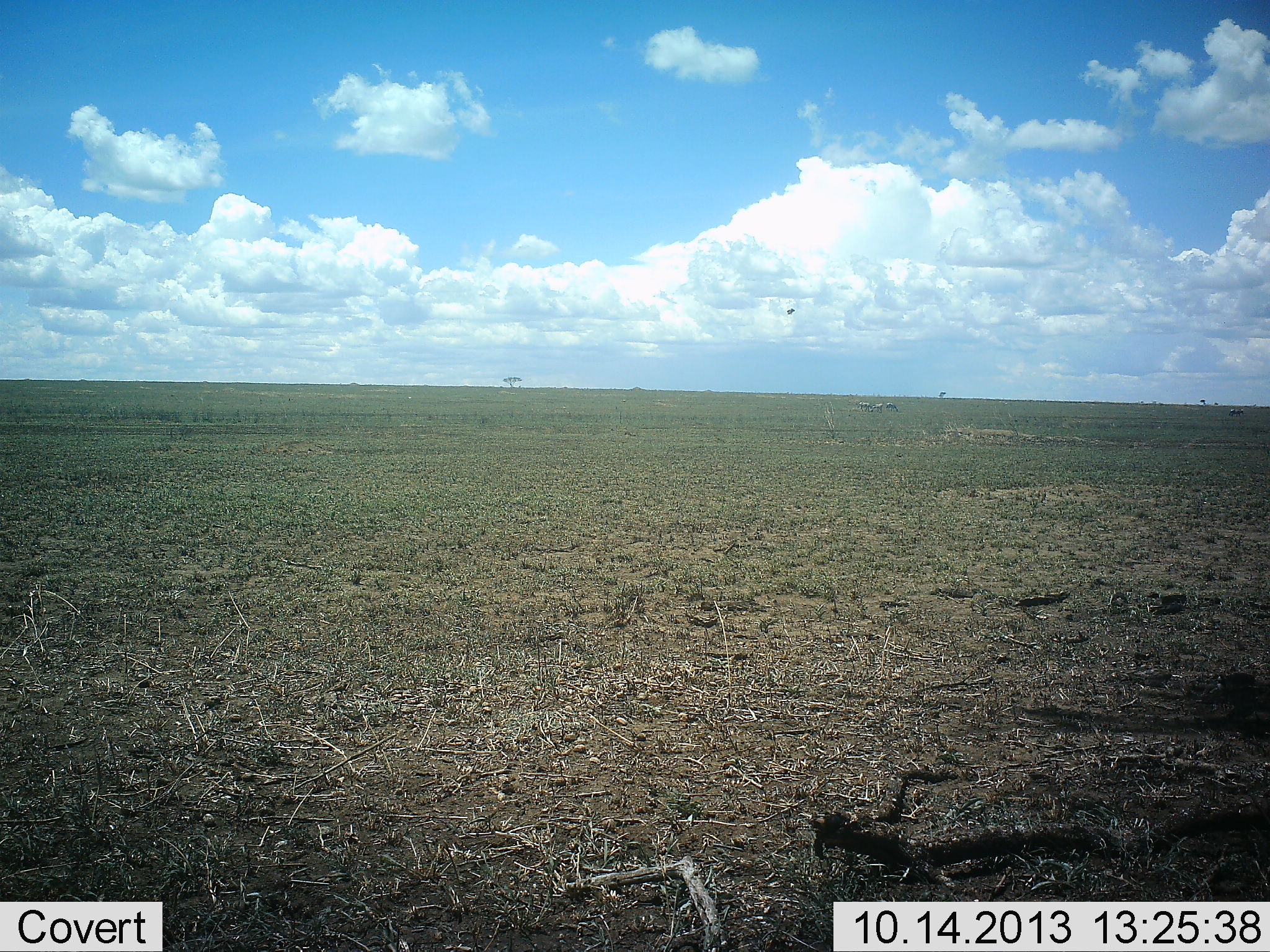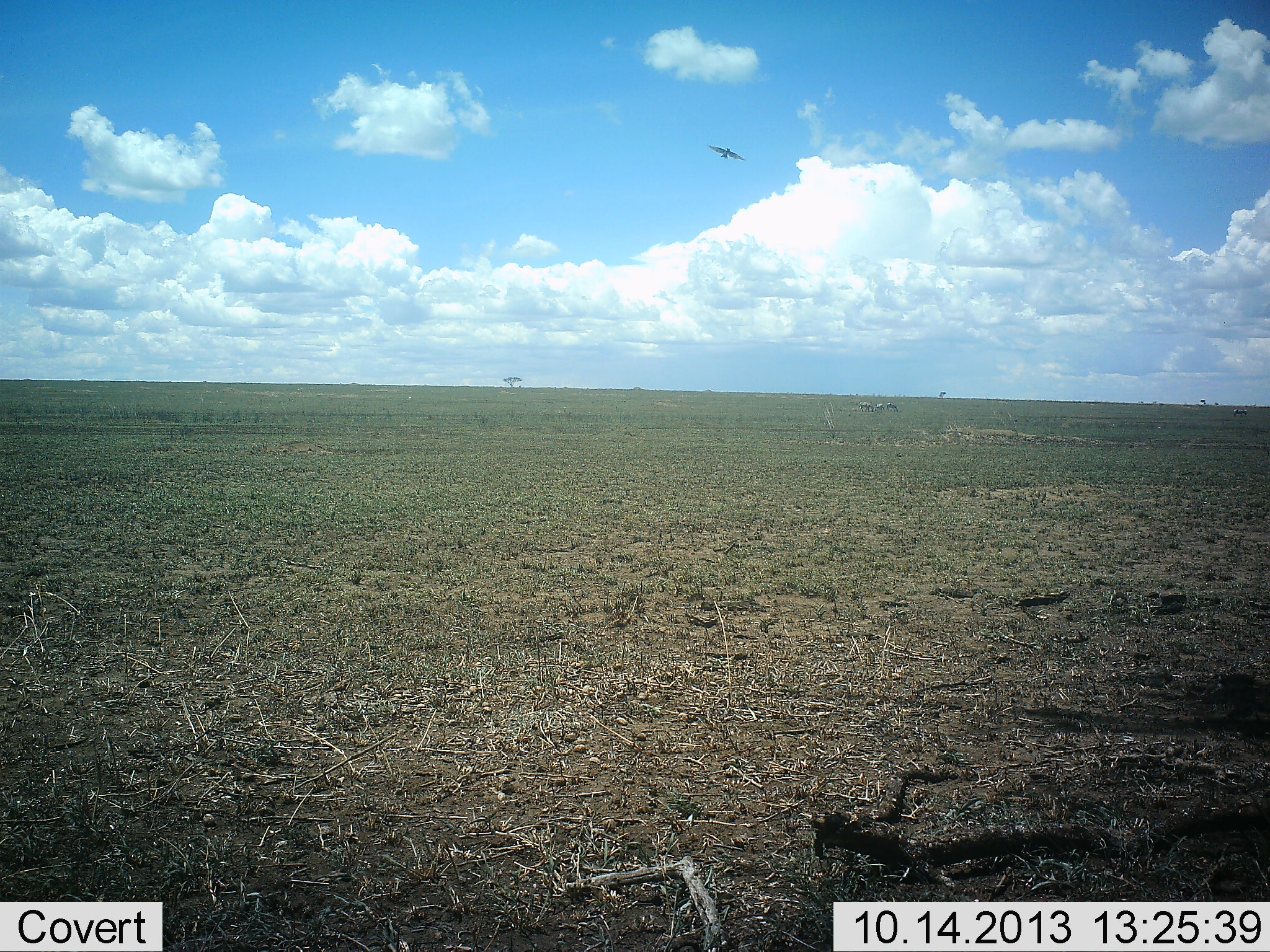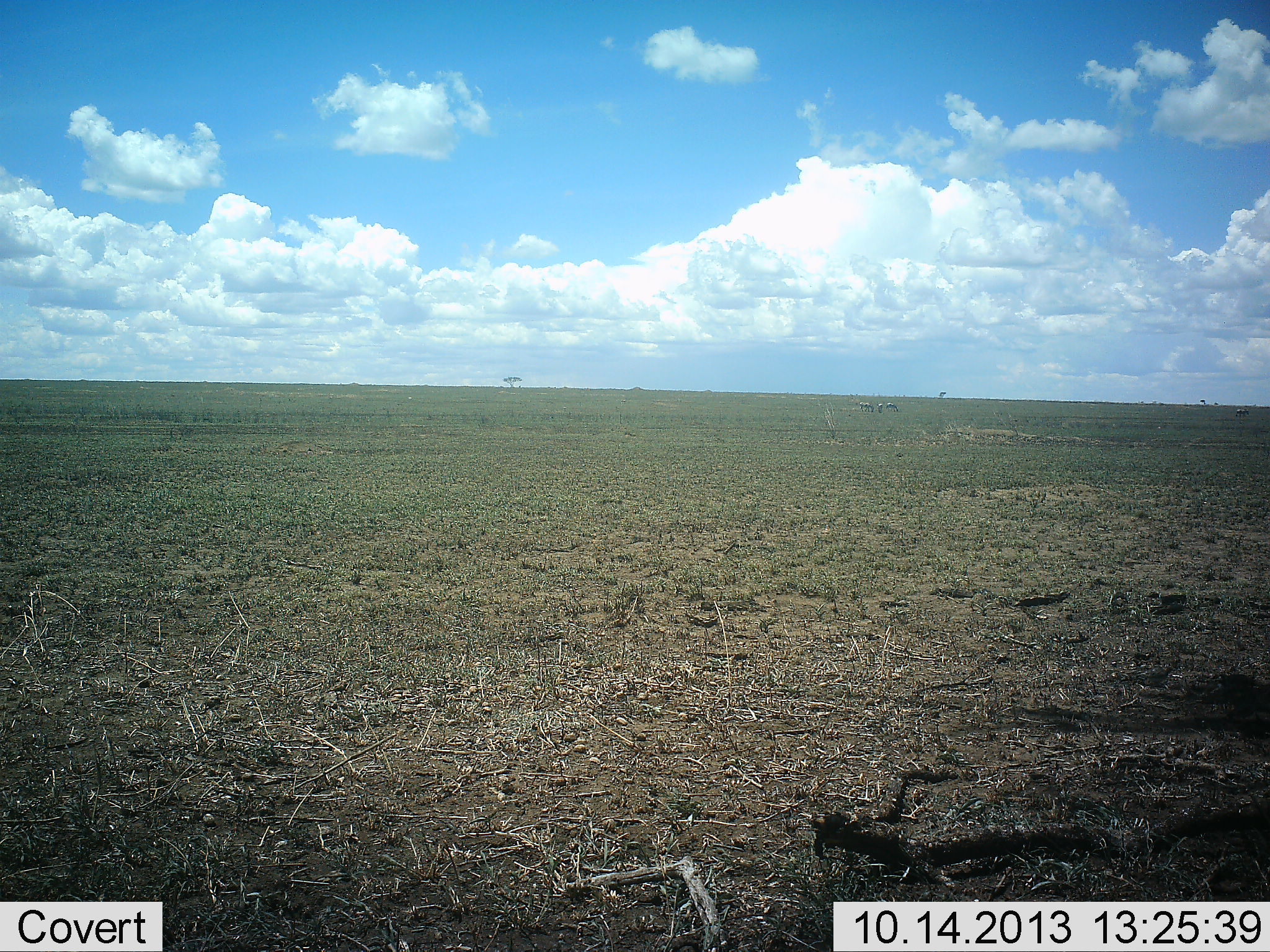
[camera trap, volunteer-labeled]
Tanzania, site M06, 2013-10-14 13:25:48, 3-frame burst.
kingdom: Animalia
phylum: Chordata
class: Aves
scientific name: Aves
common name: bird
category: otherbird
Otherbird (bird) (Aves), count 1. Behavior (volunteer vote fractions): standing 0%, resting 0%, moving 100%, interacting 0%. Young present (vote fraction): 0%. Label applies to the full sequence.